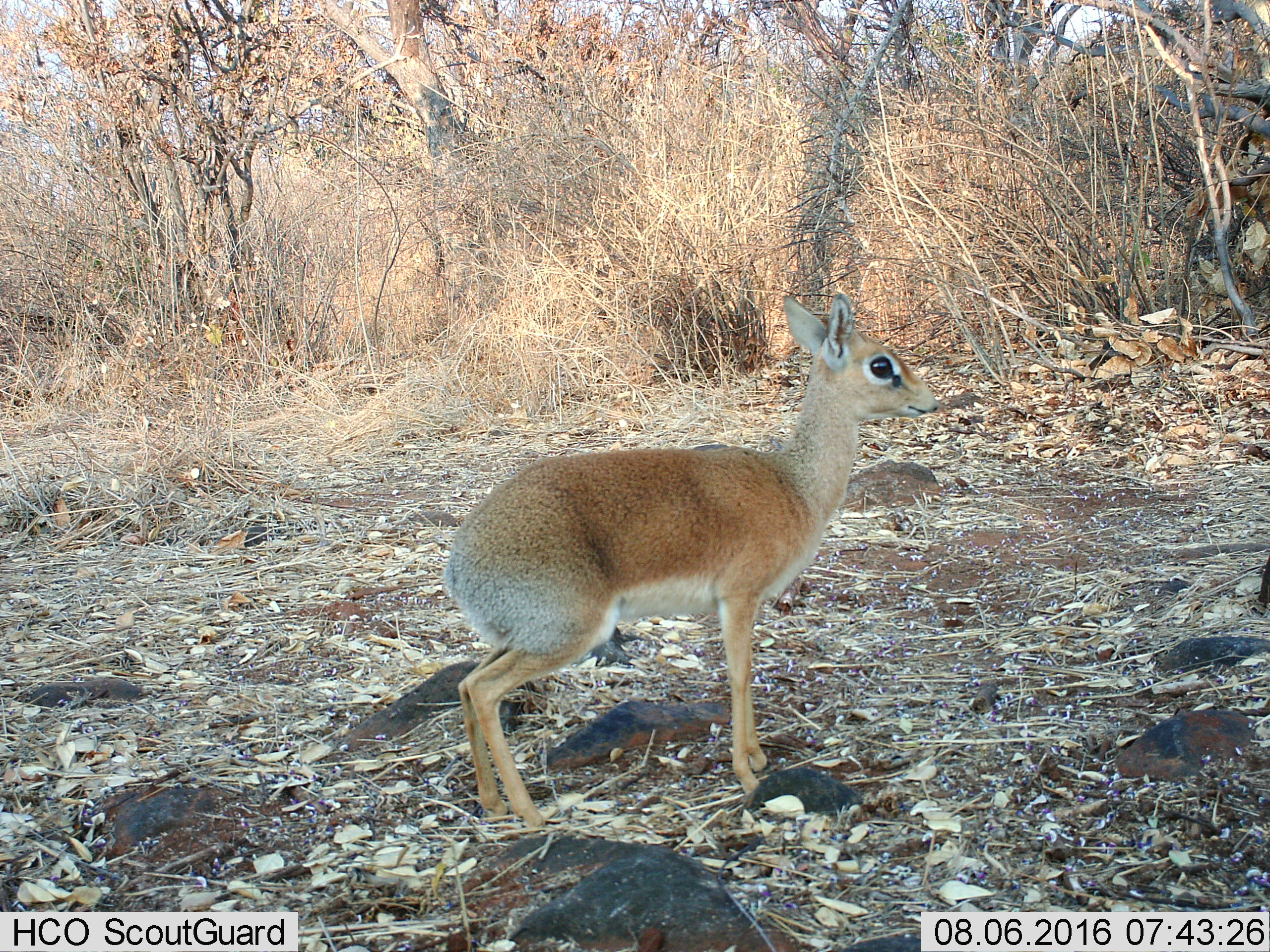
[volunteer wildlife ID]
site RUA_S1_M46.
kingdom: Animalia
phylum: Chordata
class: Mammalia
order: Artiodactyla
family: Bovidae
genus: Madoqua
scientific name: Madoqua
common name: dik-dik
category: dikdik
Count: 1.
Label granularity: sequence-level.